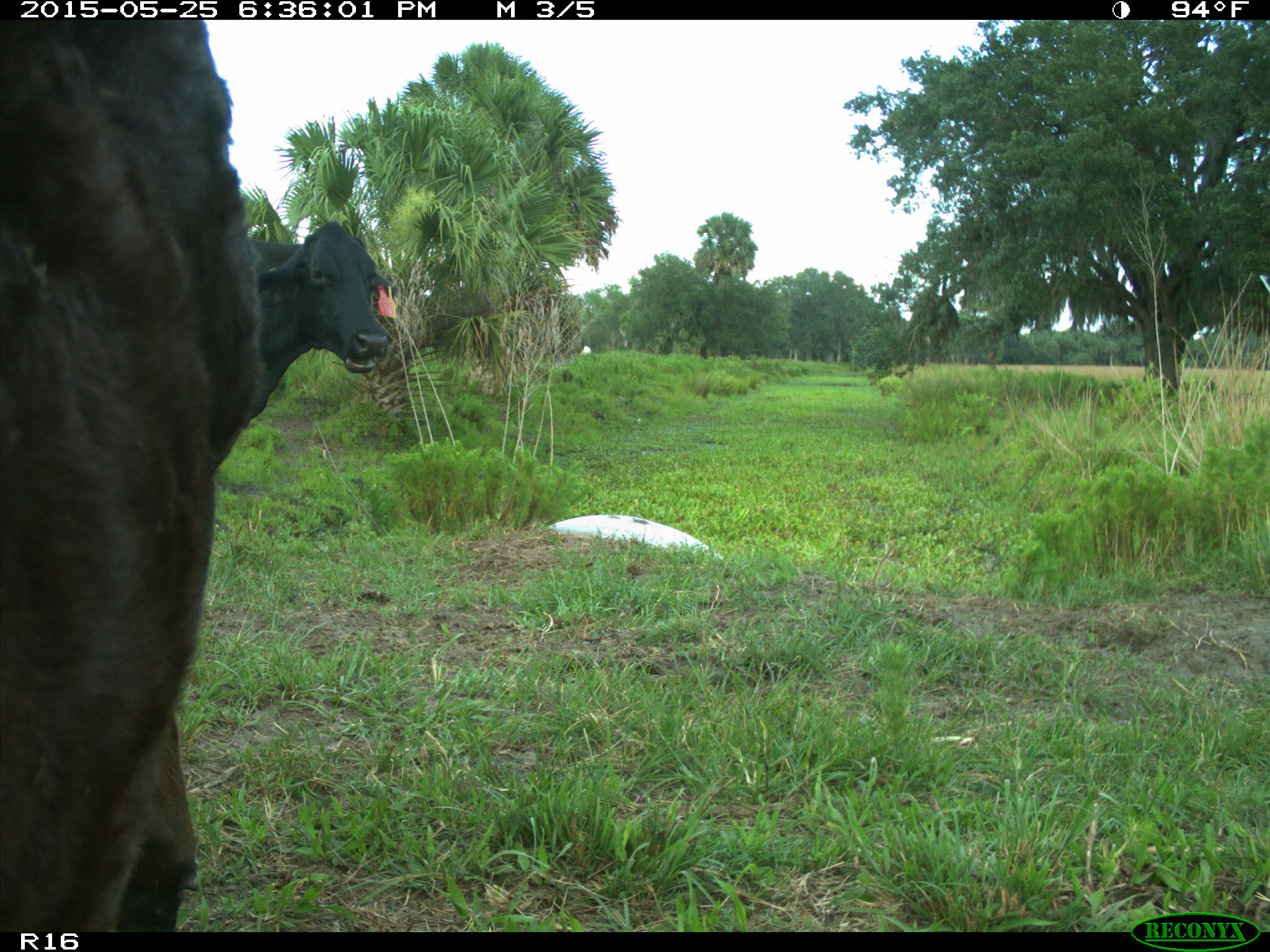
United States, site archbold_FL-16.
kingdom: Animalia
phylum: Chordata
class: Mammalia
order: Artiodactyla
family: Bovidae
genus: Bos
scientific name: Bos taurus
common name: domestic cow